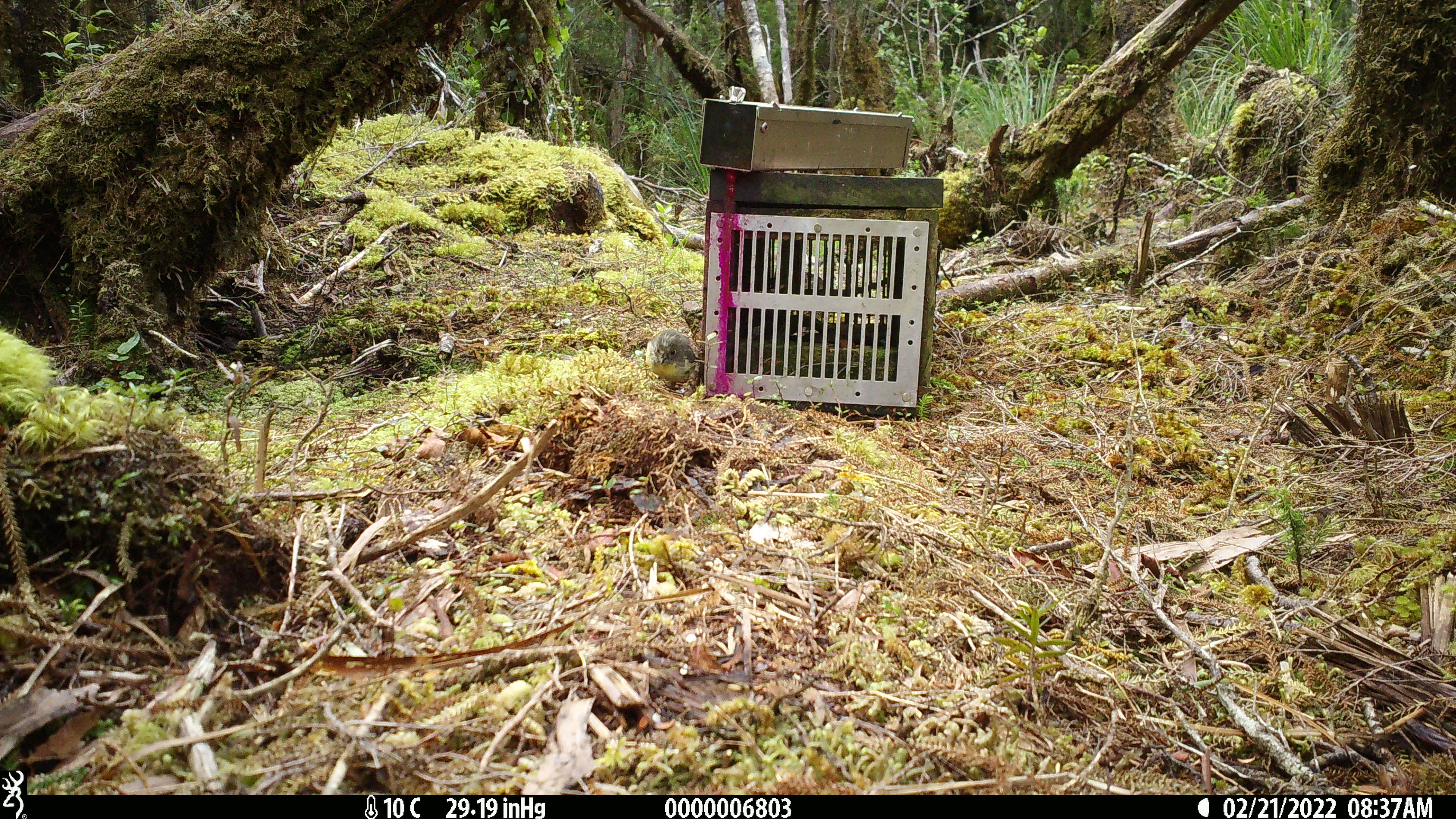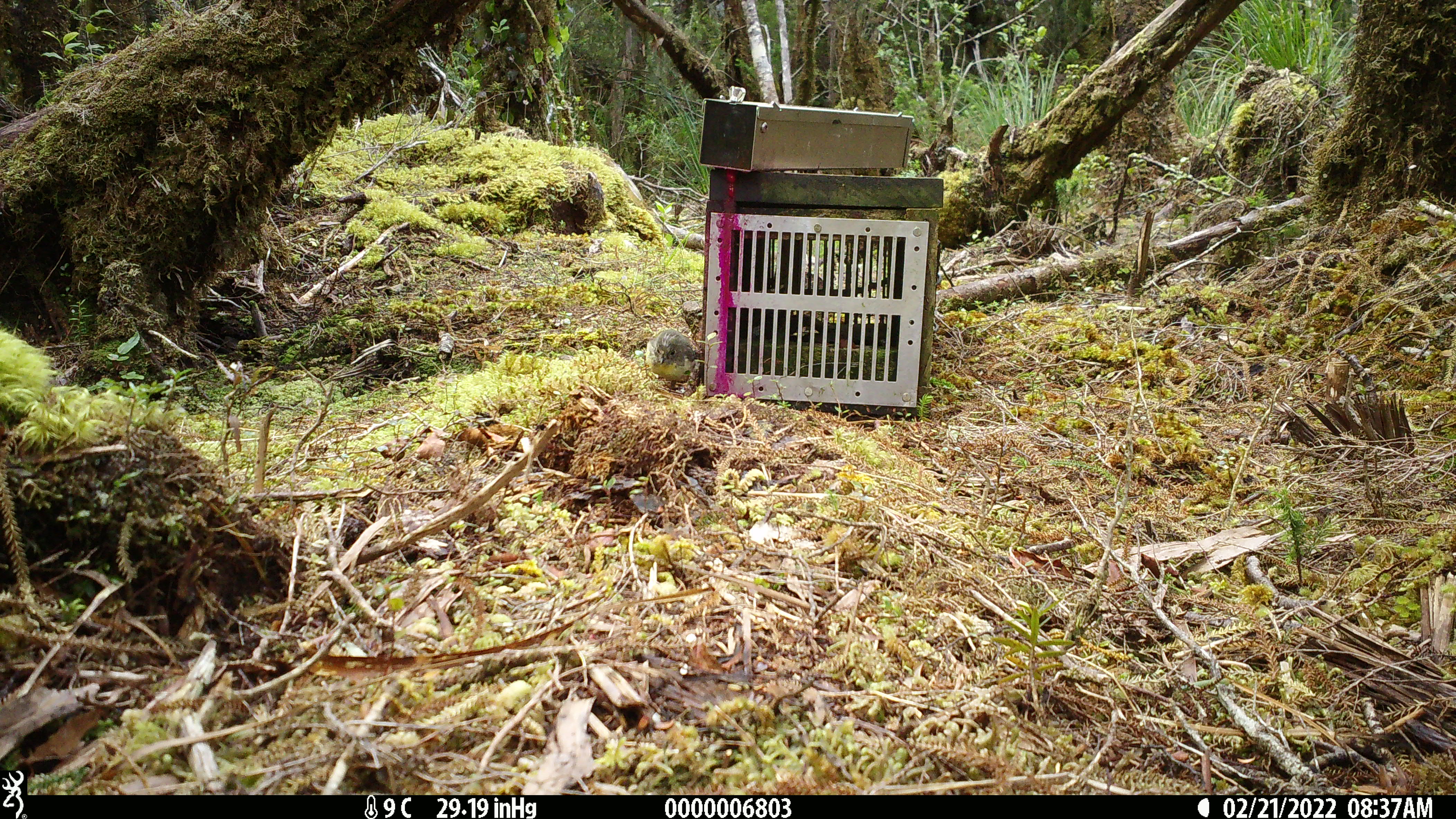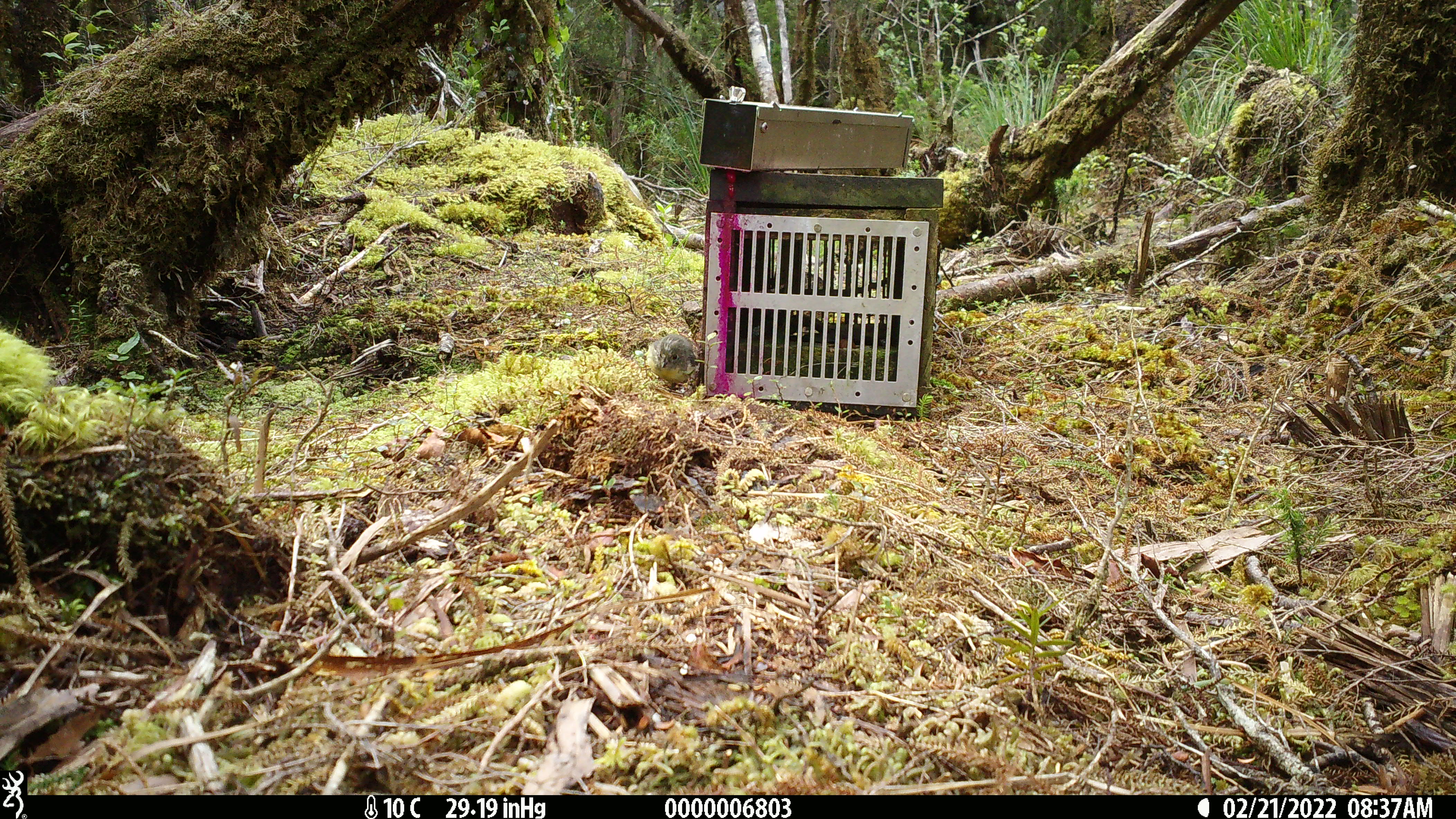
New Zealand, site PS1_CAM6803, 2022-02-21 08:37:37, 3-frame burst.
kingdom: Animalia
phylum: Chordata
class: Aves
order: Passeriformes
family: Petroicidae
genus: Petroica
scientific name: Petroica macrocephala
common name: tomtit